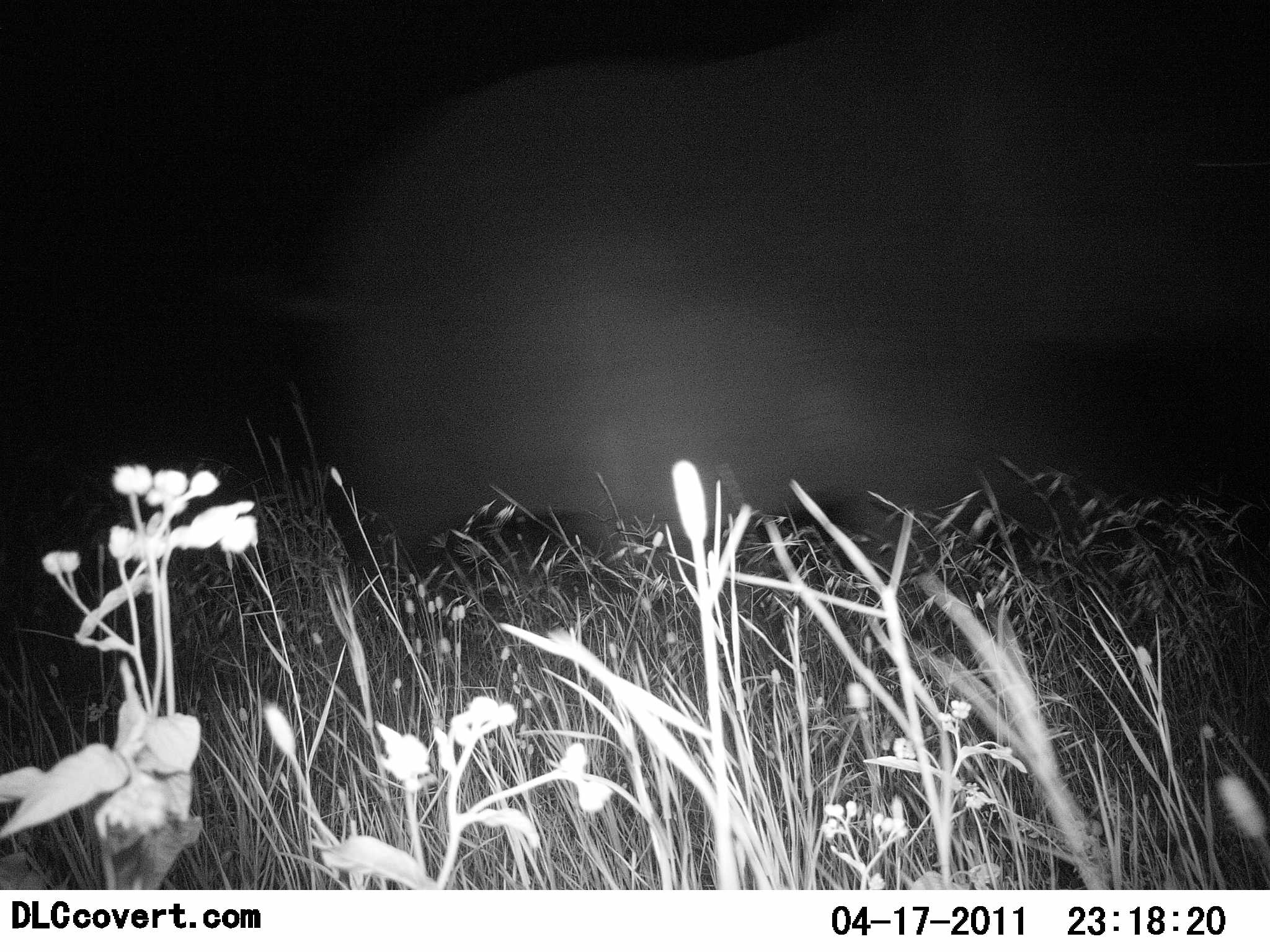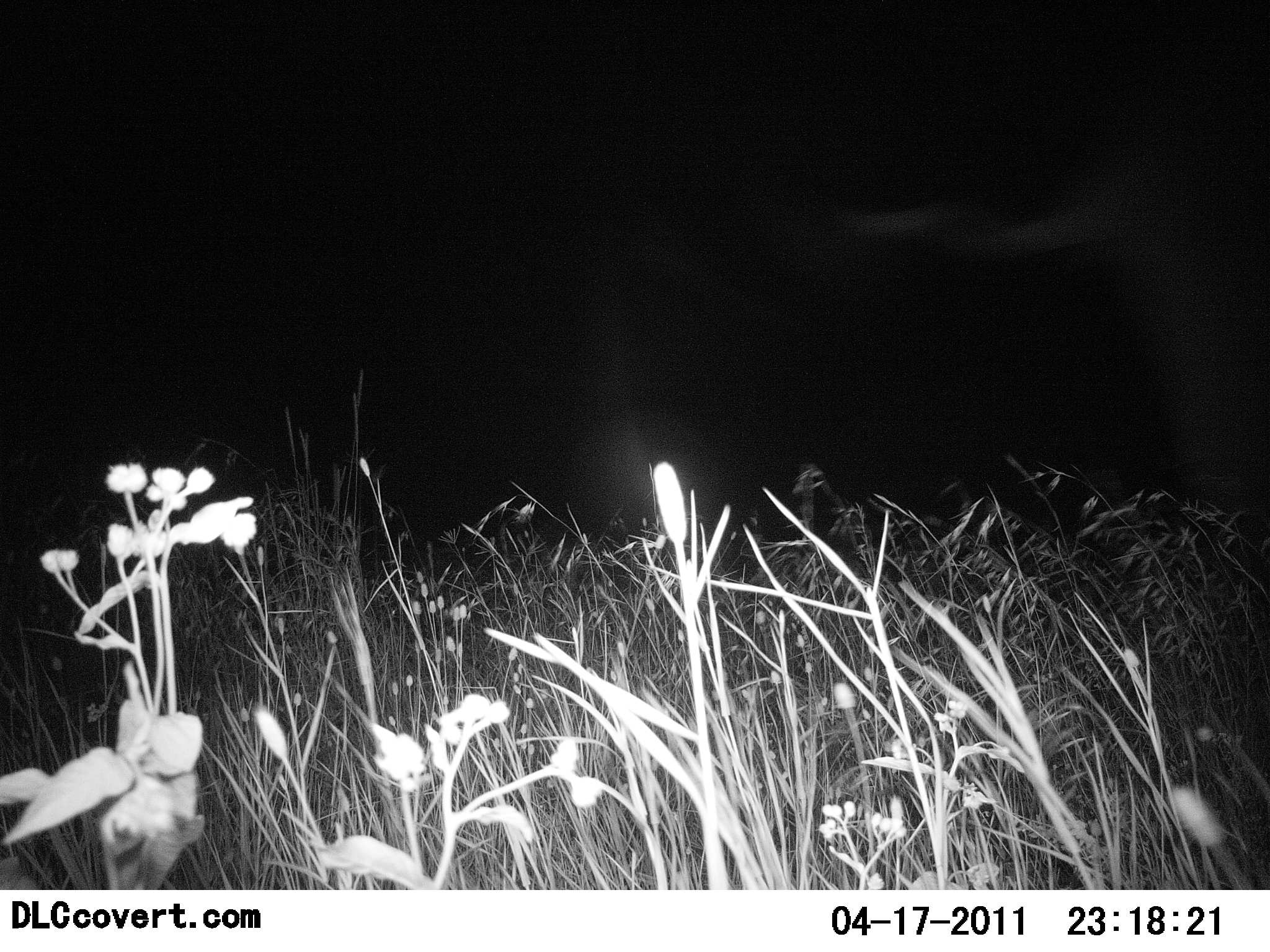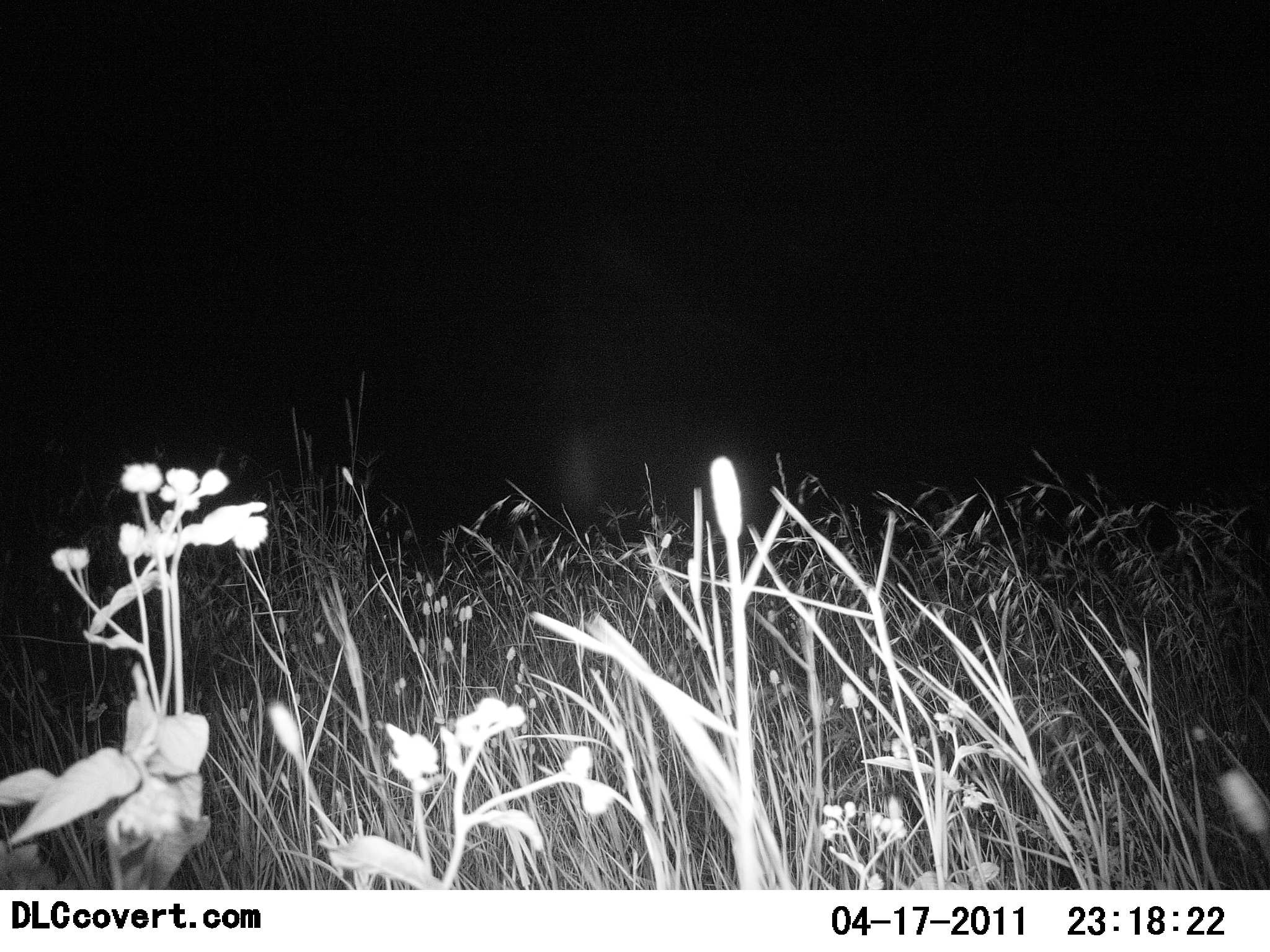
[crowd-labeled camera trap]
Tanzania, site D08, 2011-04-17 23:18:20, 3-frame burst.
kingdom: Animalia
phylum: Chordata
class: Mammalia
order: Proboscidea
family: Elephantidae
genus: Loxodonta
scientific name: Loxodonta africana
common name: african bush elephant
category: elephant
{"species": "elephant (african bush elephant) (Loxodonta africana)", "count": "1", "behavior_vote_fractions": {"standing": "0%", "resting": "0%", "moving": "100%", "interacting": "0%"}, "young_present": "0%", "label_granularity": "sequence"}